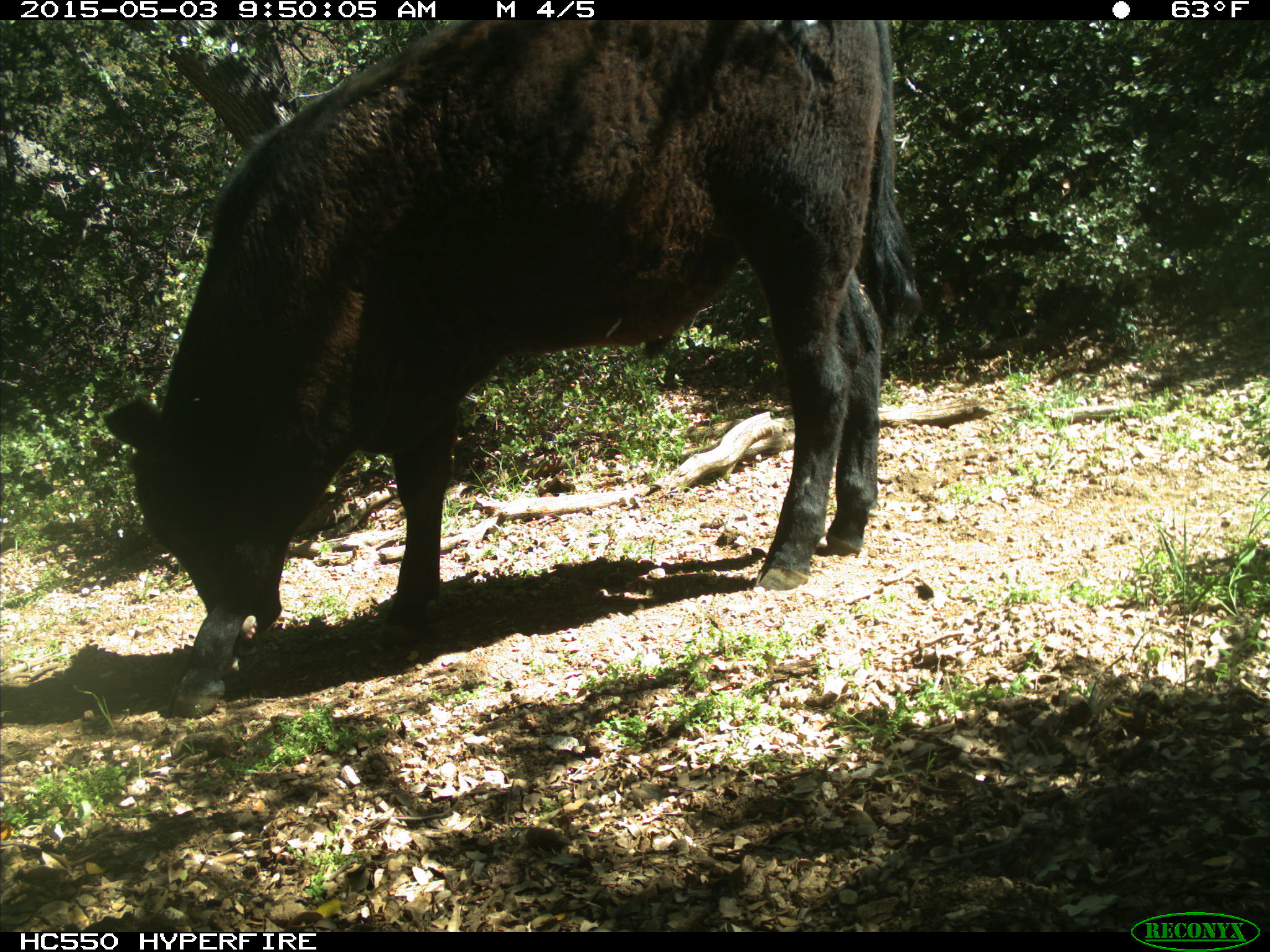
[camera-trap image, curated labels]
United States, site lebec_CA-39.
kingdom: Animalia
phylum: Chordata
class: Mammalia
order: Artiodactyla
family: Bovidae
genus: Bos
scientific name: Bos taurus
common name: domestic cow